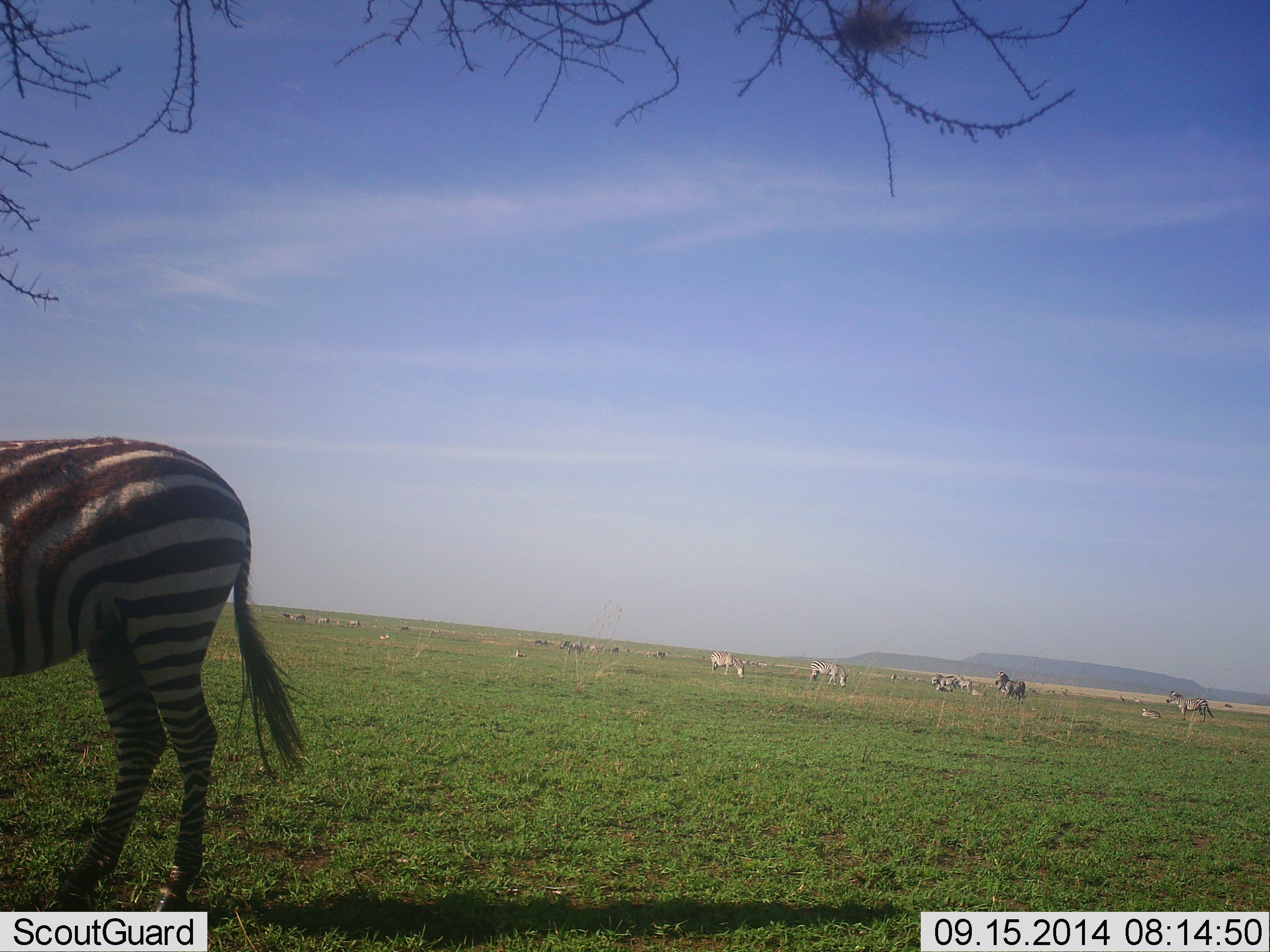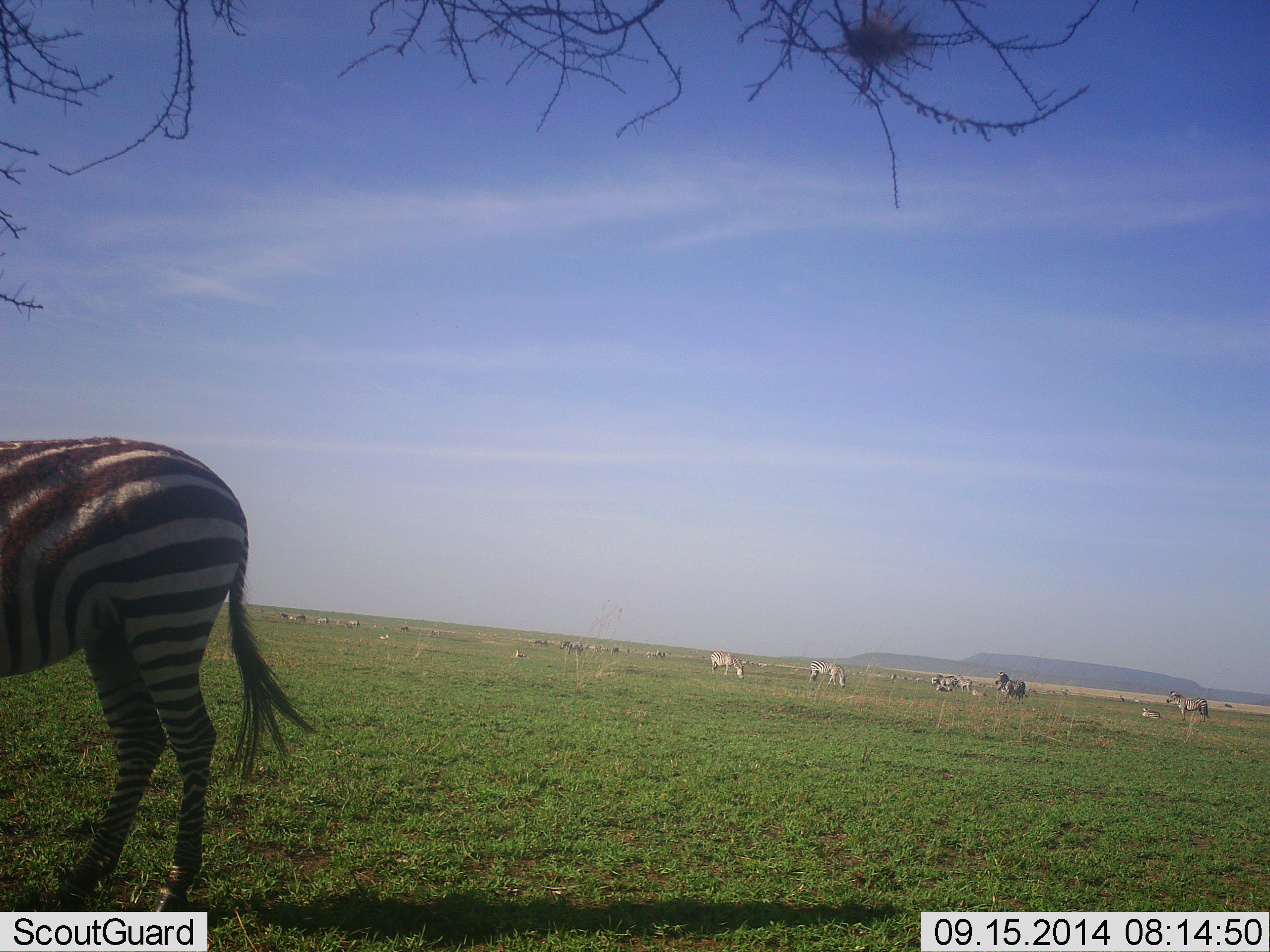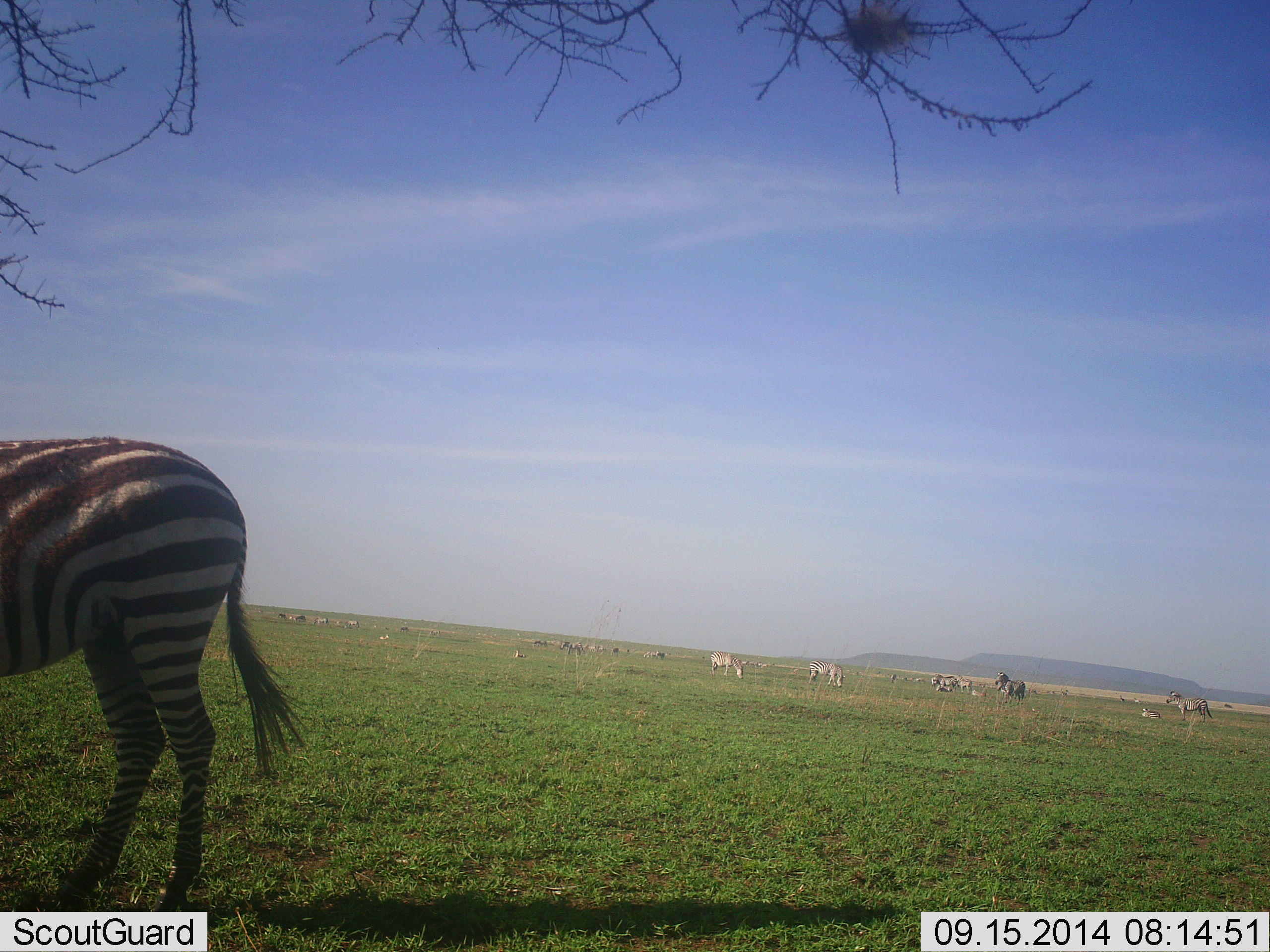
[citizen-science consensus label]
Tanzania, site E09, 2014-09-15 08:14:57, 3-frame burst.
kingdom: Animalia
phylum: Chordata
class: Mammalia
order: Perissodactyla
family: Equidae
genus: Equus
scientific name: Equus quagga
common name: plains zebra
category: zebra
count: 6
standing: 80%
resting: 20%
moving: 30%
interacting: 0%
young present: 0%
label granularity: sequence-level